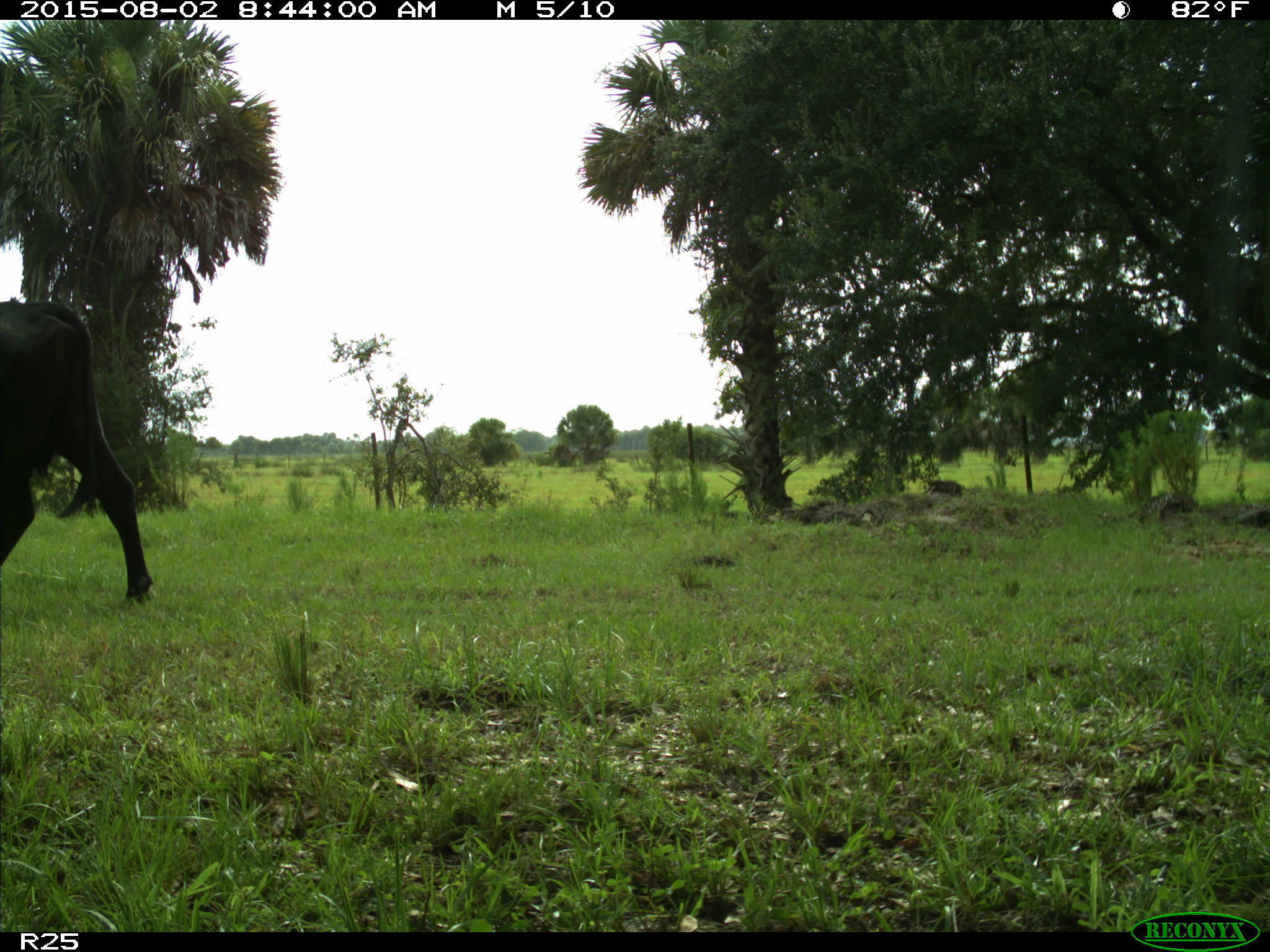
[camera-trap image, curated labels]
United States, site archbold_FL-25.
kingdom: Animalia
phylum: Chordata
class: Mammalia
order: Artiodactyla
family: Bovidae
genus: Bos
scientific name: Bos taurus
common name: domestic cow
Bos taurus (domestic cow).